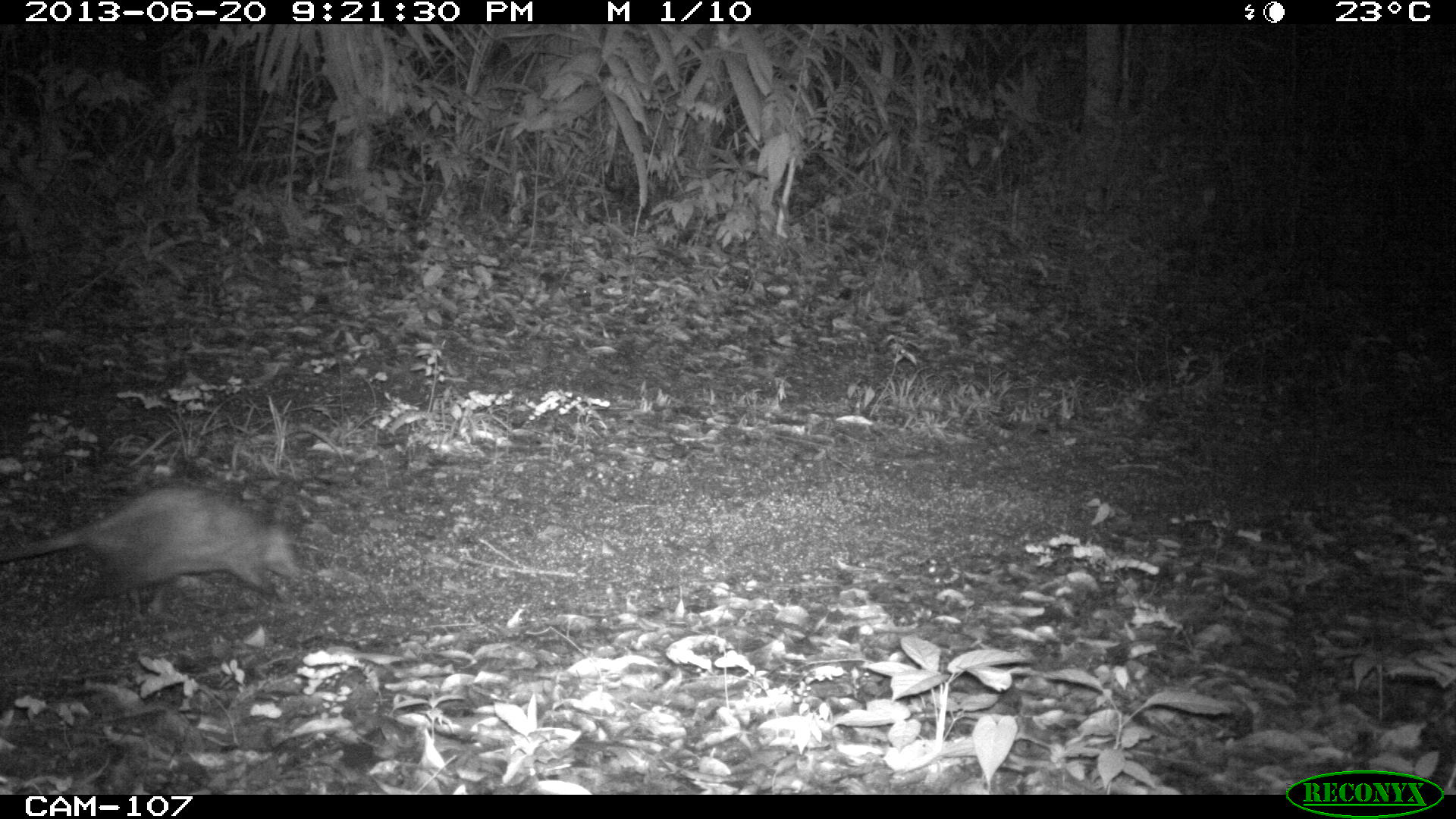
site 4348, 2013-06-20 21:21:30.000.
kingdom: Animalia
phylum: Chordata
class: Mammalia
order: Didelphimorphia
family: Didelphidae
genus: Didelphis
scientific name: Didelphis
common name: american opossums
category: didelphis sp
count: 1